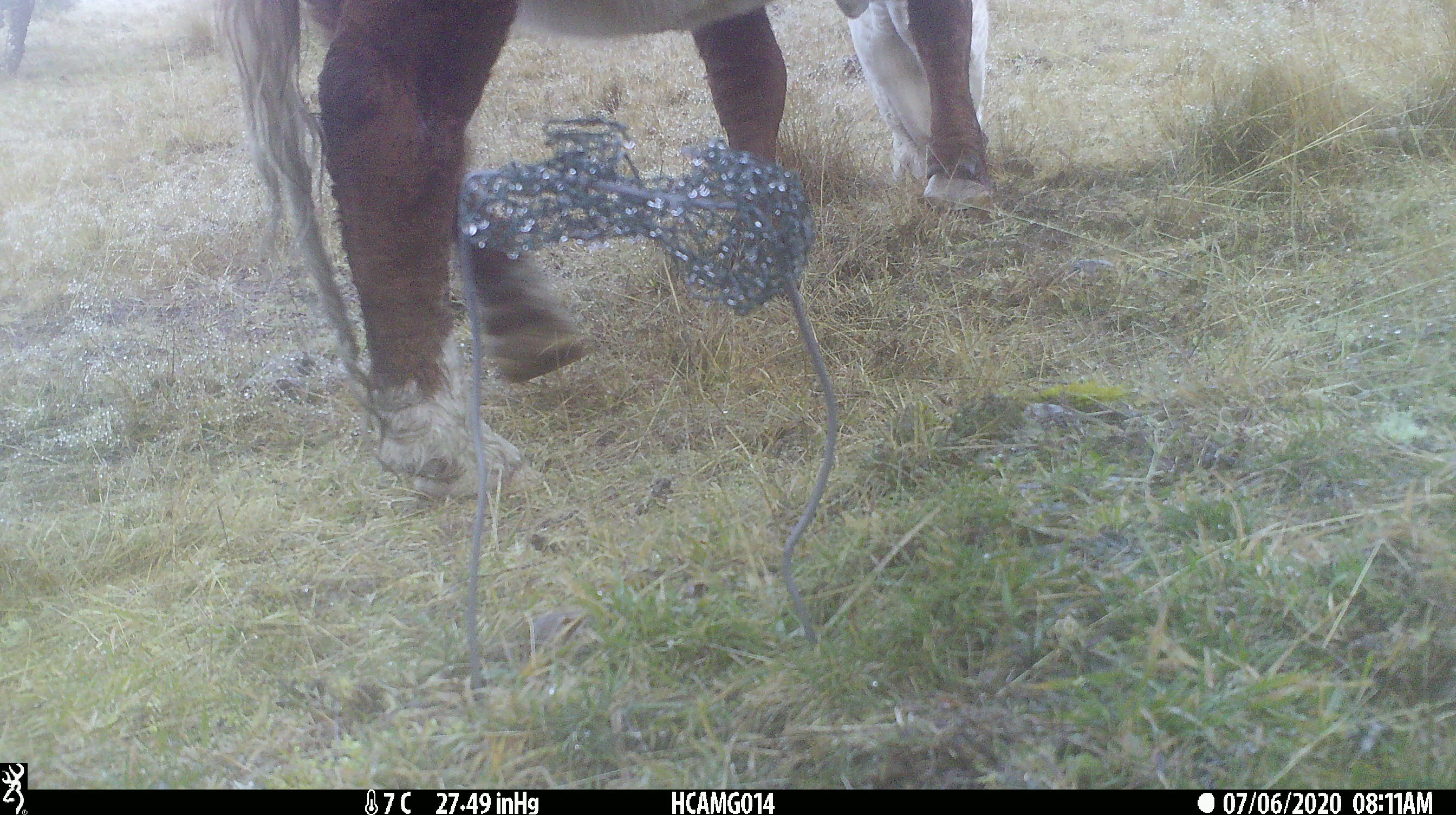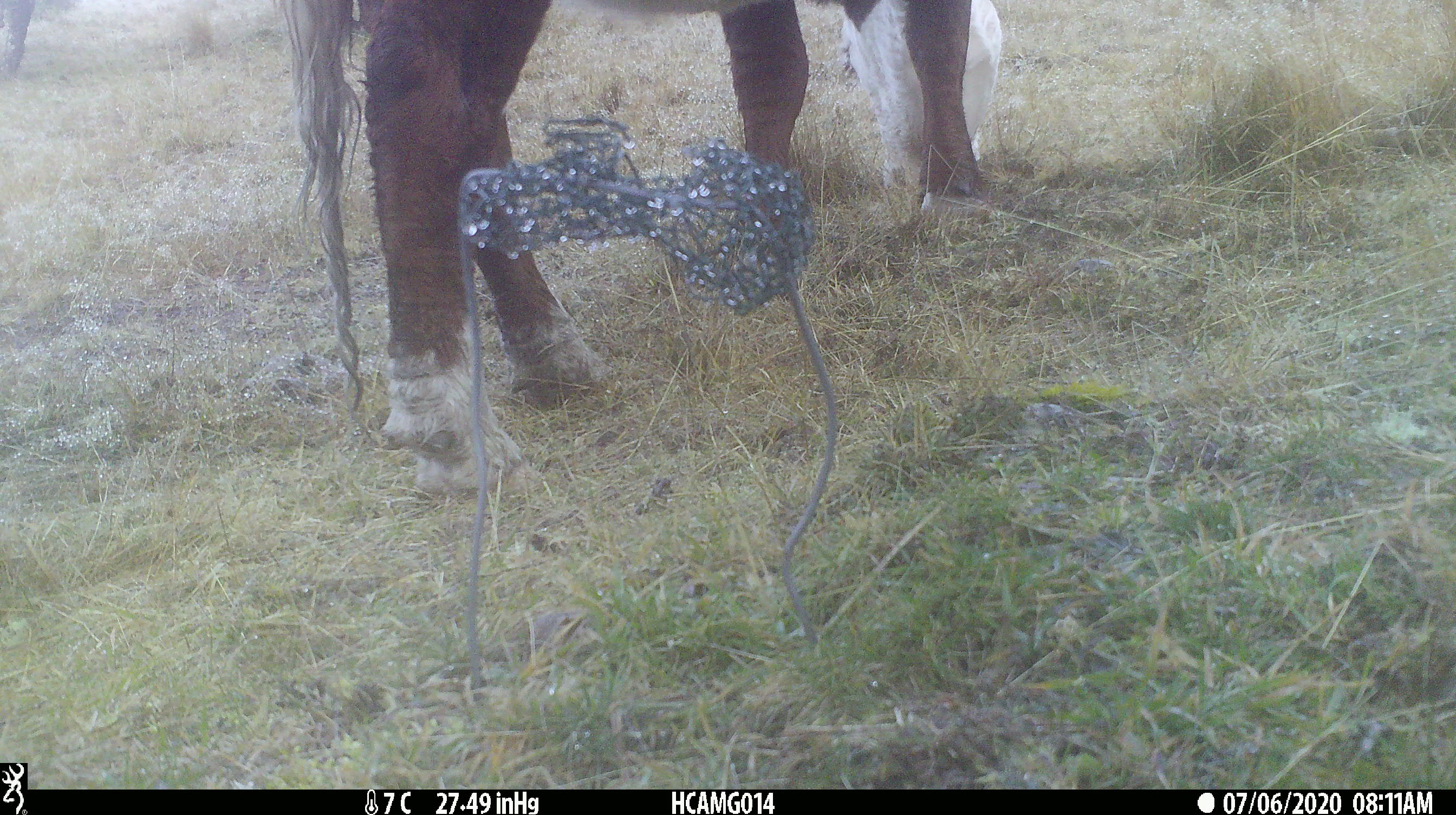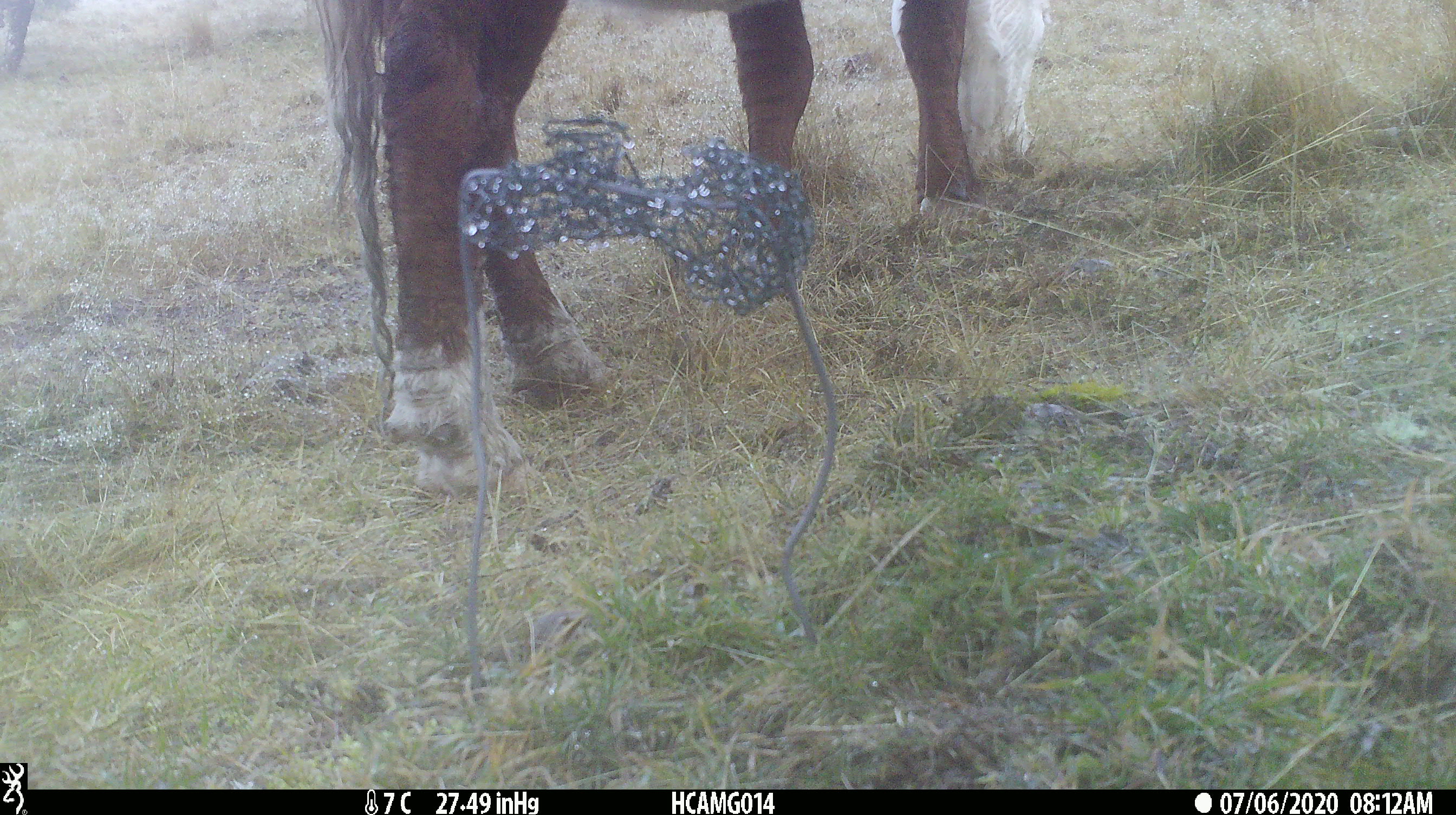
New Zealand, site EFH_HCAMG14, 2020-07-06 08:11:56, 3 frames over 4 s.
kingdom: Animalia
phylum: Chordata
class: Mammalia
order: Artiodactyla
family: Bovidae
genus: Bos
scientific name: Bos taurus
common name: domestic cow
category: cow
Cow (domestic cow) (Bos taurus).